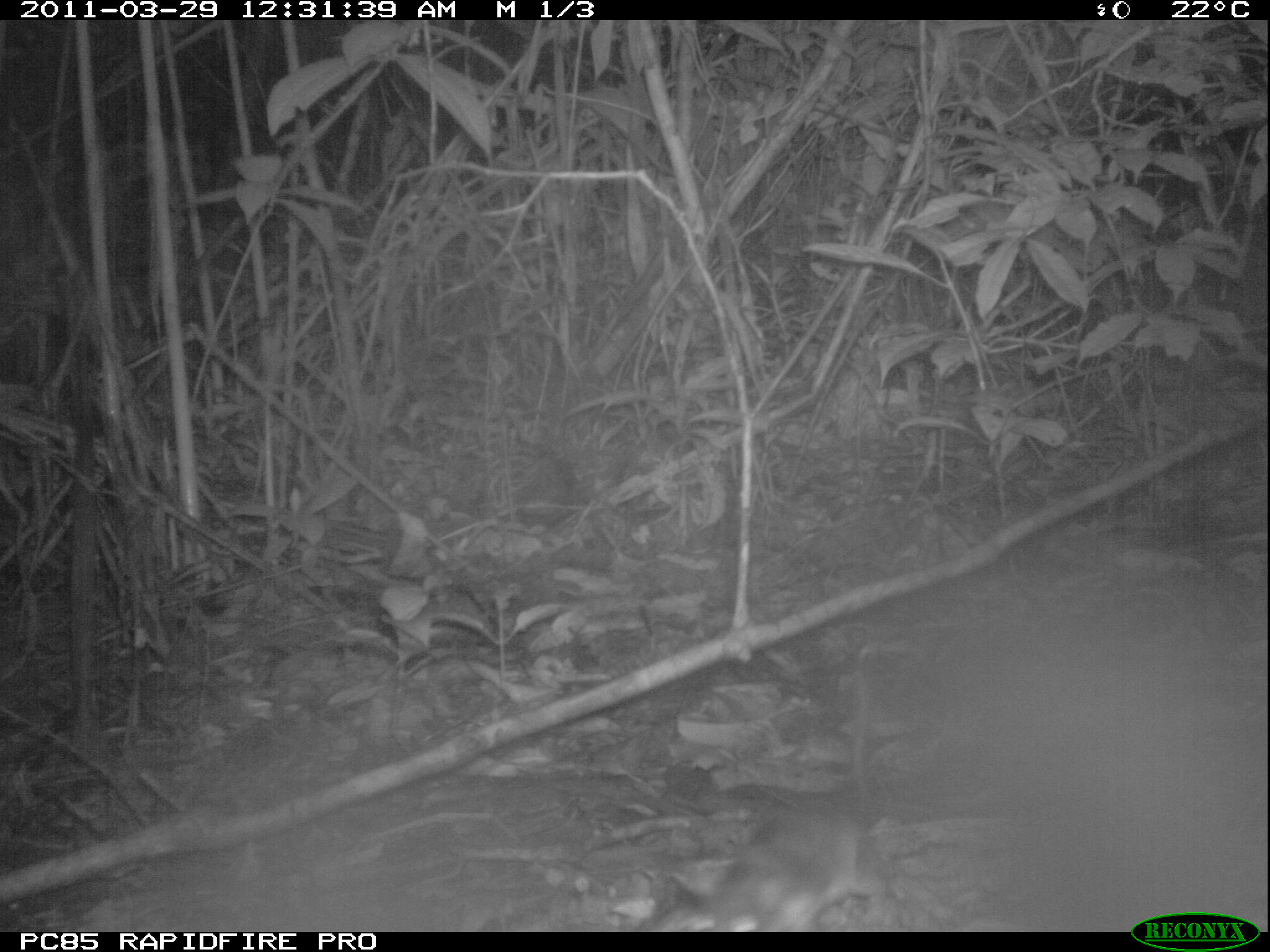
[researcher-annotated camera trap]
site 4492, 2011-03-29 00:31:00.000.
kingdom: Animalia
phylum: Chordata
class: Mammalia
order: Rodentia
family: Nesomyidae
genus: Eliurus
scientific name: Eliurus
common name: eliurus rat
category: eliurus spp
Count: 1.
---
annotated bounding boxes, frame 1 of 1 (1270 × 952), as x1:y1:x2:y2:
eliurus spp: 630:802:900:932